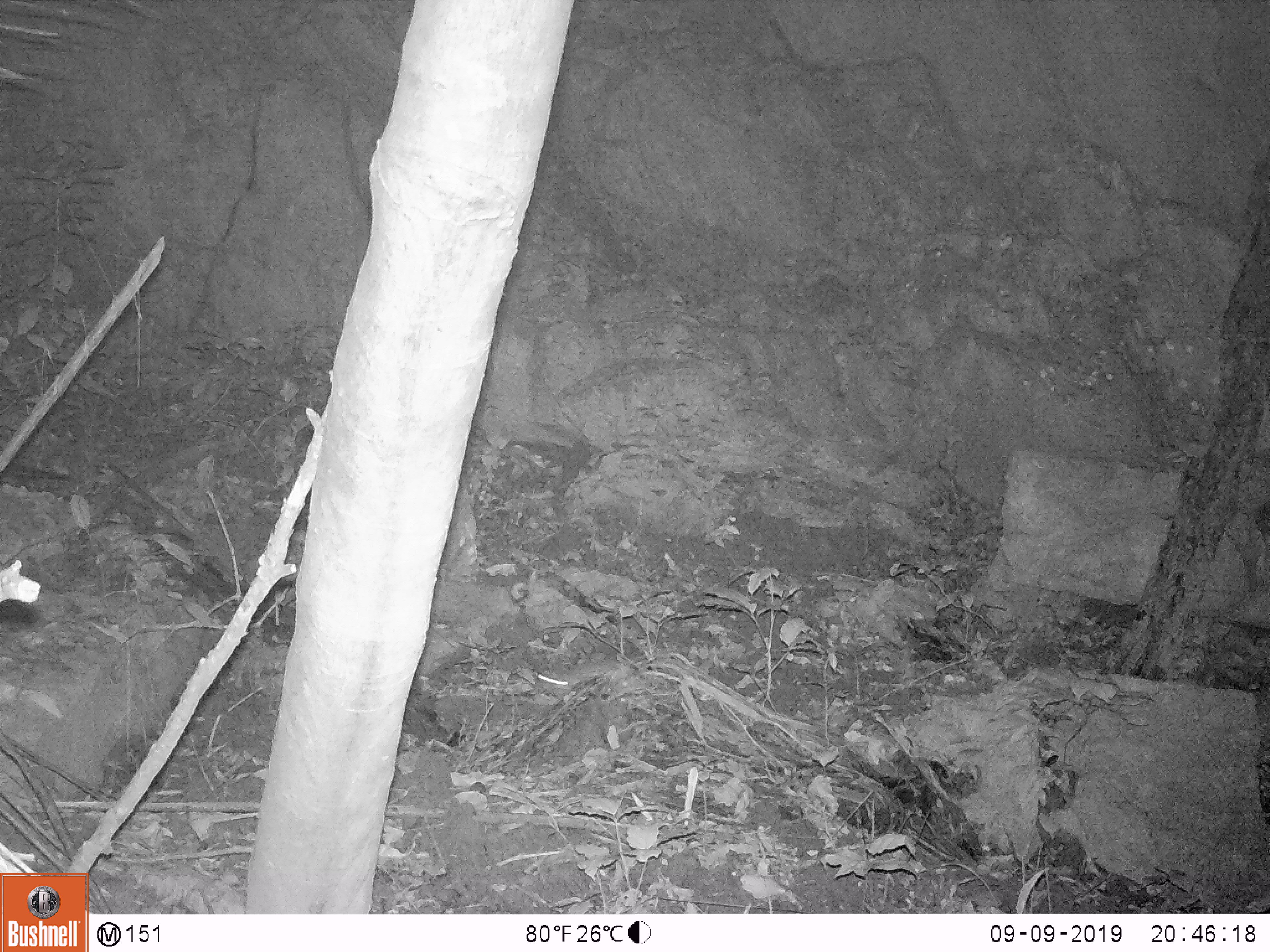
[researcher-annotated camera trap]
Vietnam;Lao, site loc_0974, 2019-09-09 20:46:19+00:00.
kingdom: Animalia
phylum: Chordata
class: Mammalia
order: Rodentia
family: Muridae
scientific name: Muridae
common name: old-world mice and rats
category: unidentified murid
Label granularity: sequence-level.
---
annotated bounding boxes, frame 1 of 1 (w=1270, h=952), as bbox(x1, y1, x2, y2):
unidentified murid: bbox(535, 659, 639, 705)